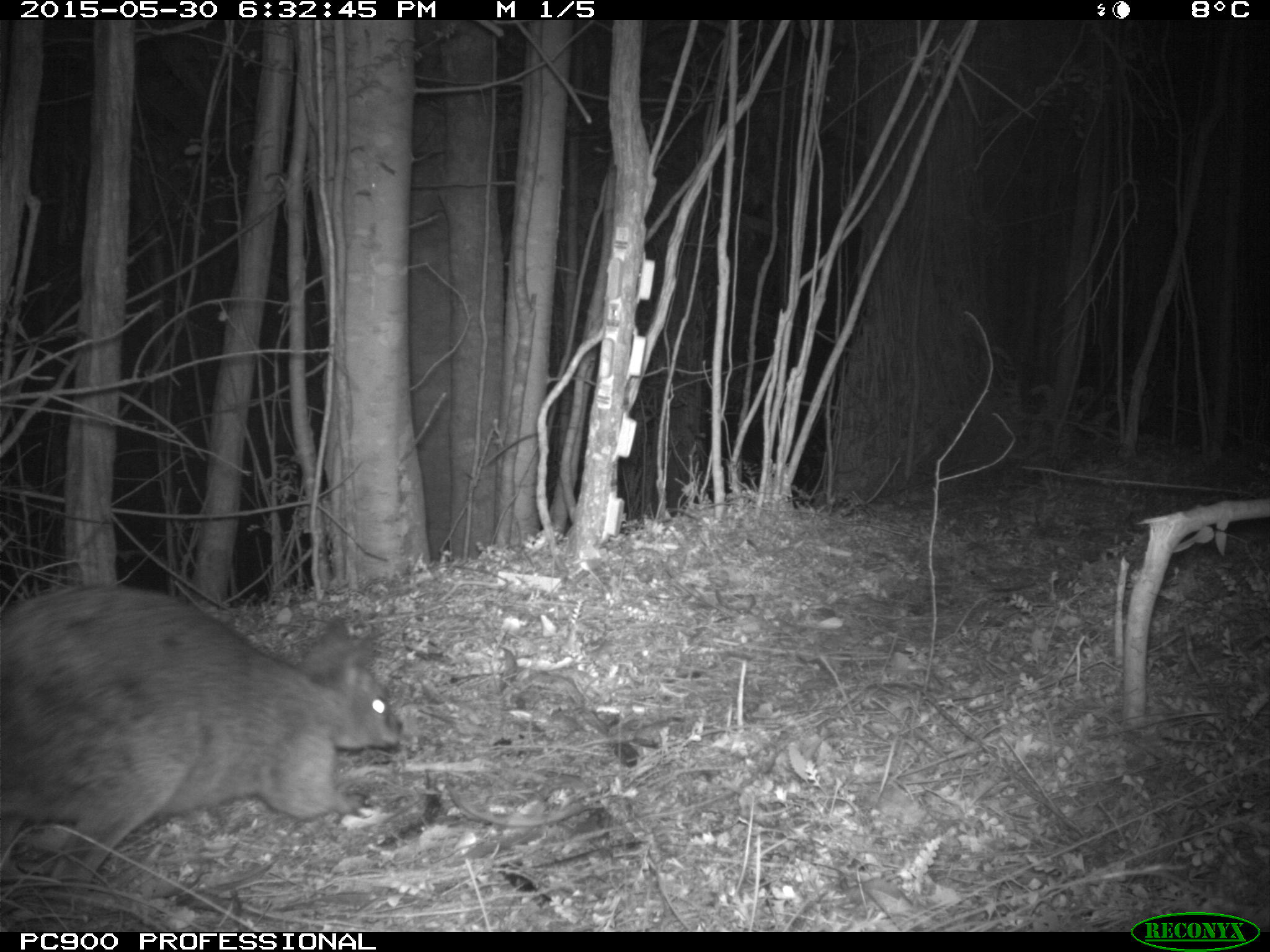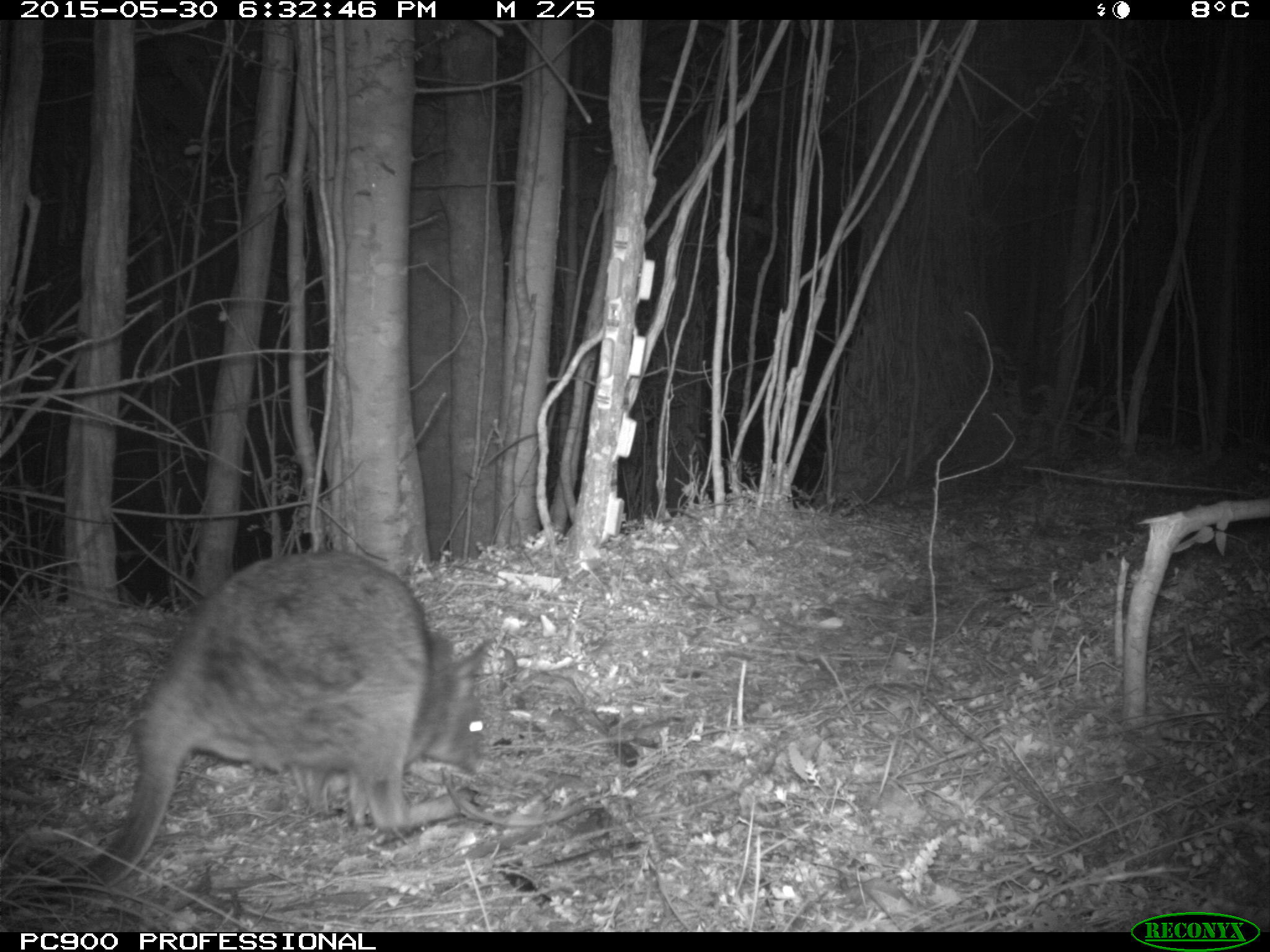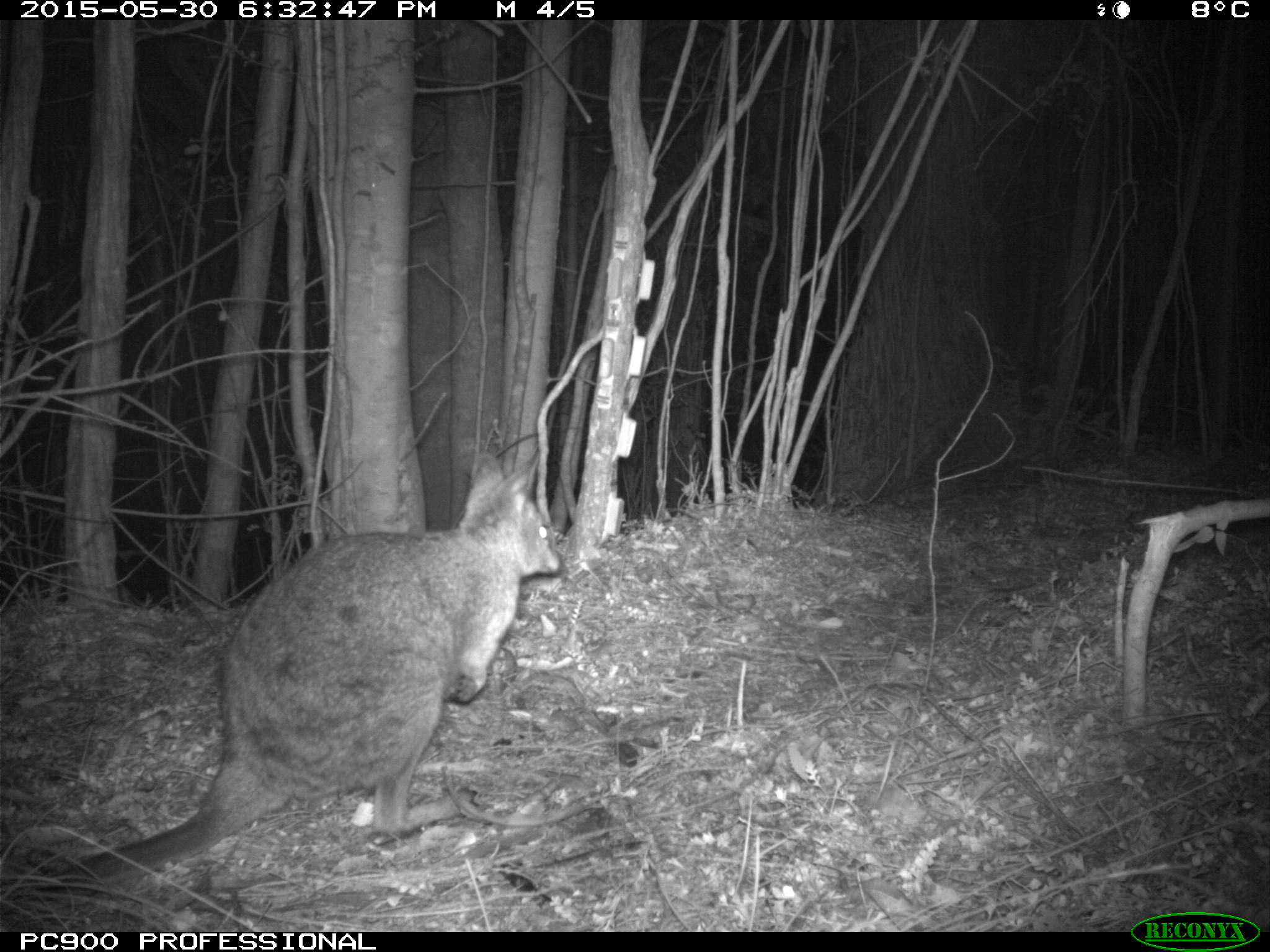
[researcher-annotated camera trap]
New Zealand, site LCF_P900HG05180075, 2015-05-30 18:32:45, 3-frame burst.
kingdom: Animalia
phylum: Chordata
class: Mammalia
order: Diprotodontia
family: Macropodidae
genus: Notamacropus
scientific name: Notamacropus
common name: wallaby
Wallaby (Notamacropus).